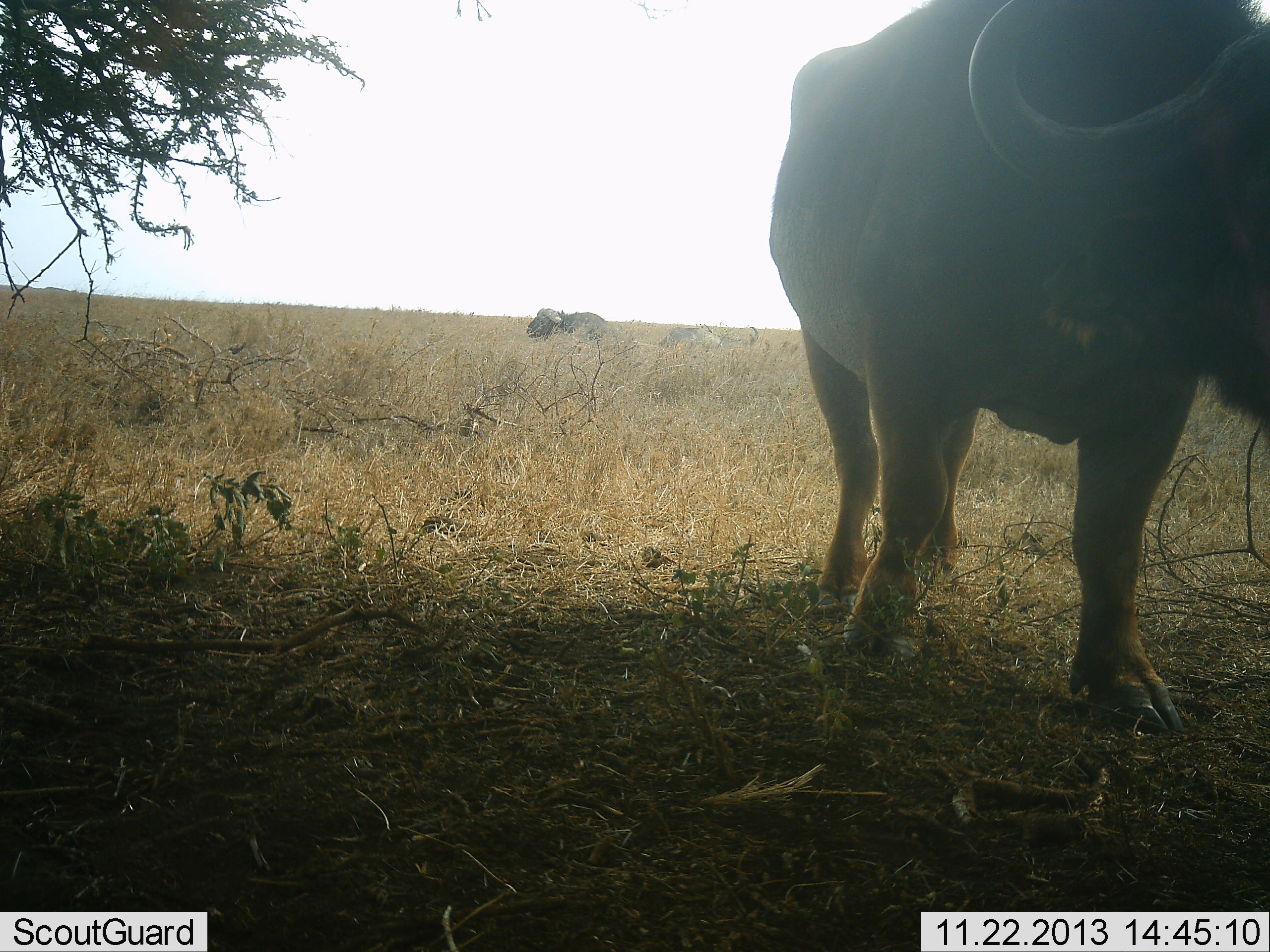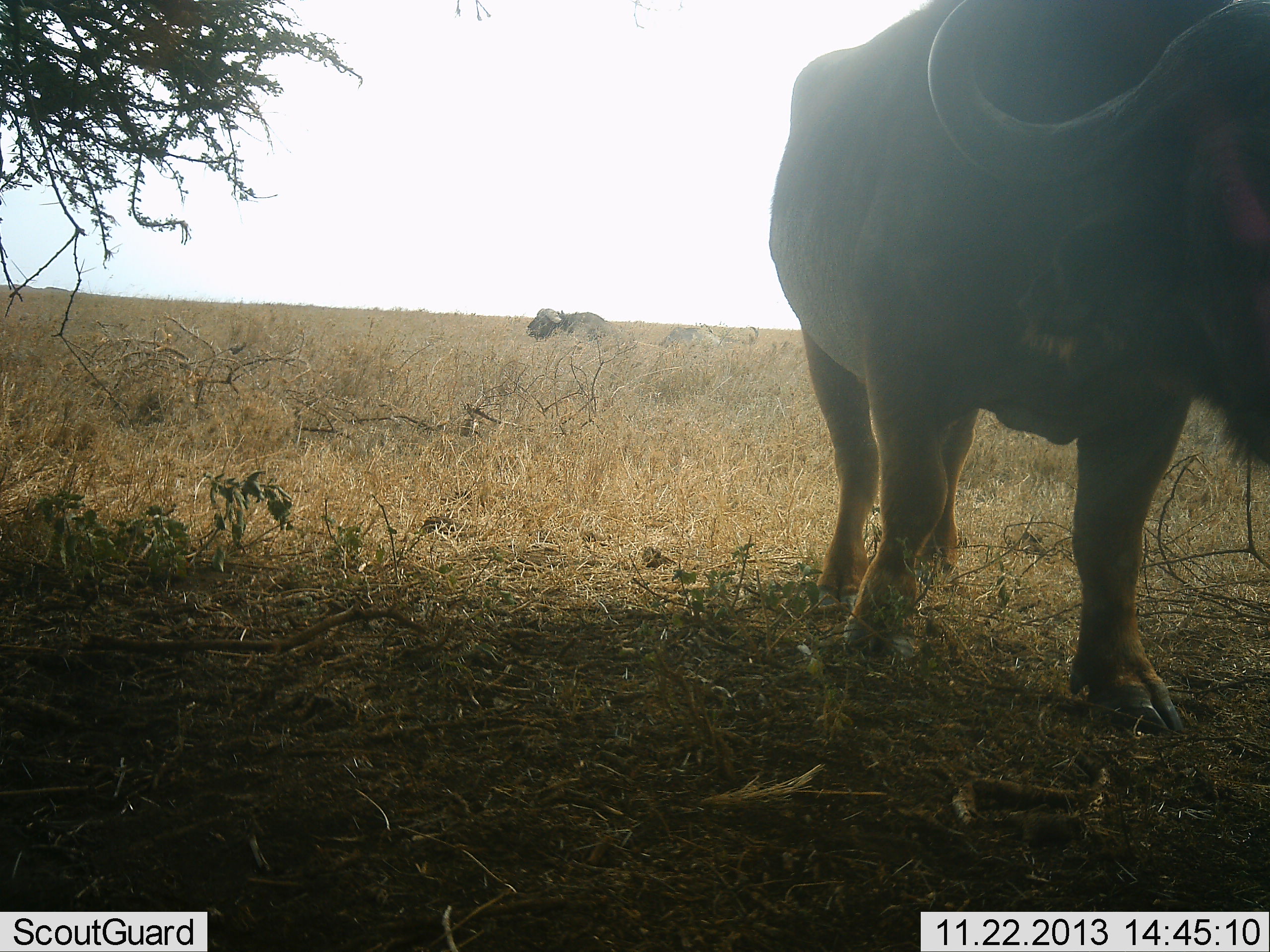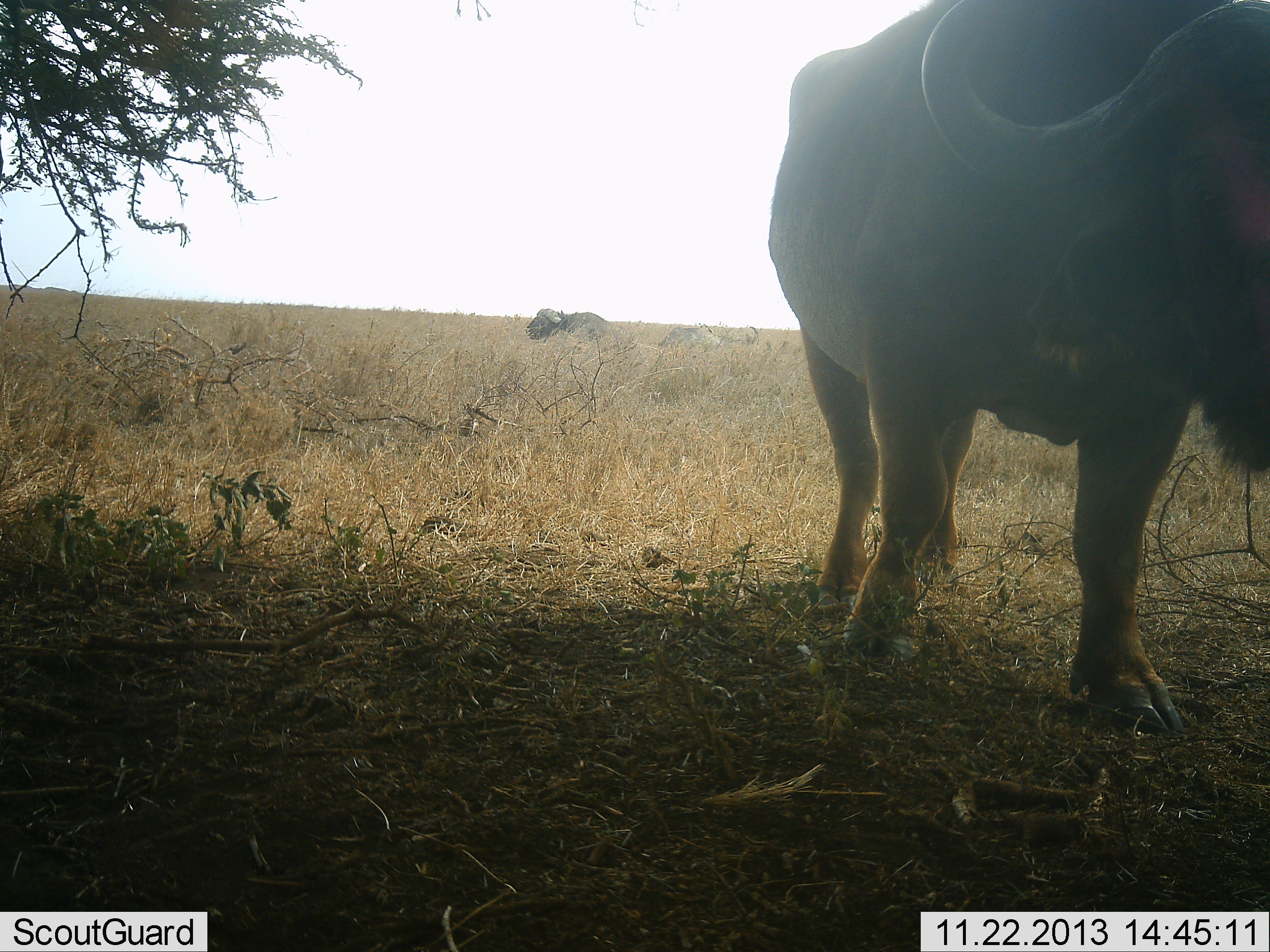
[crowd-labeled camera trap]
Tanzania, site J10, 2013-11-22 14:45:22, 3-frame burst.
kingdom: Animalia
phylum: Chordata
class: Mammalia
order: Artiodactyla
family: Bovidae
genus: Syncerus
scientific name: Syncerus caffer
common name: cape buffalo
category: buffalo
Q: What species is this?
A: Buffalo (cape buffalo) (Syncerus caffer).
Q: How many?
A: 2.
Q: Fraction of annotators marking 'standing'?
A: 100%.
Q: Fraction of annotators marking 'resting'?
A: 40%.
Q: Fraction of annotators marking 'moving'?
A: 10%.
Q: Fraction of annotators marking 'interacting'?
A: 0%.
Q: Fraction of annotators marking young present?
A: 0%.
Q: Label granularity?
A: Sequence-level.